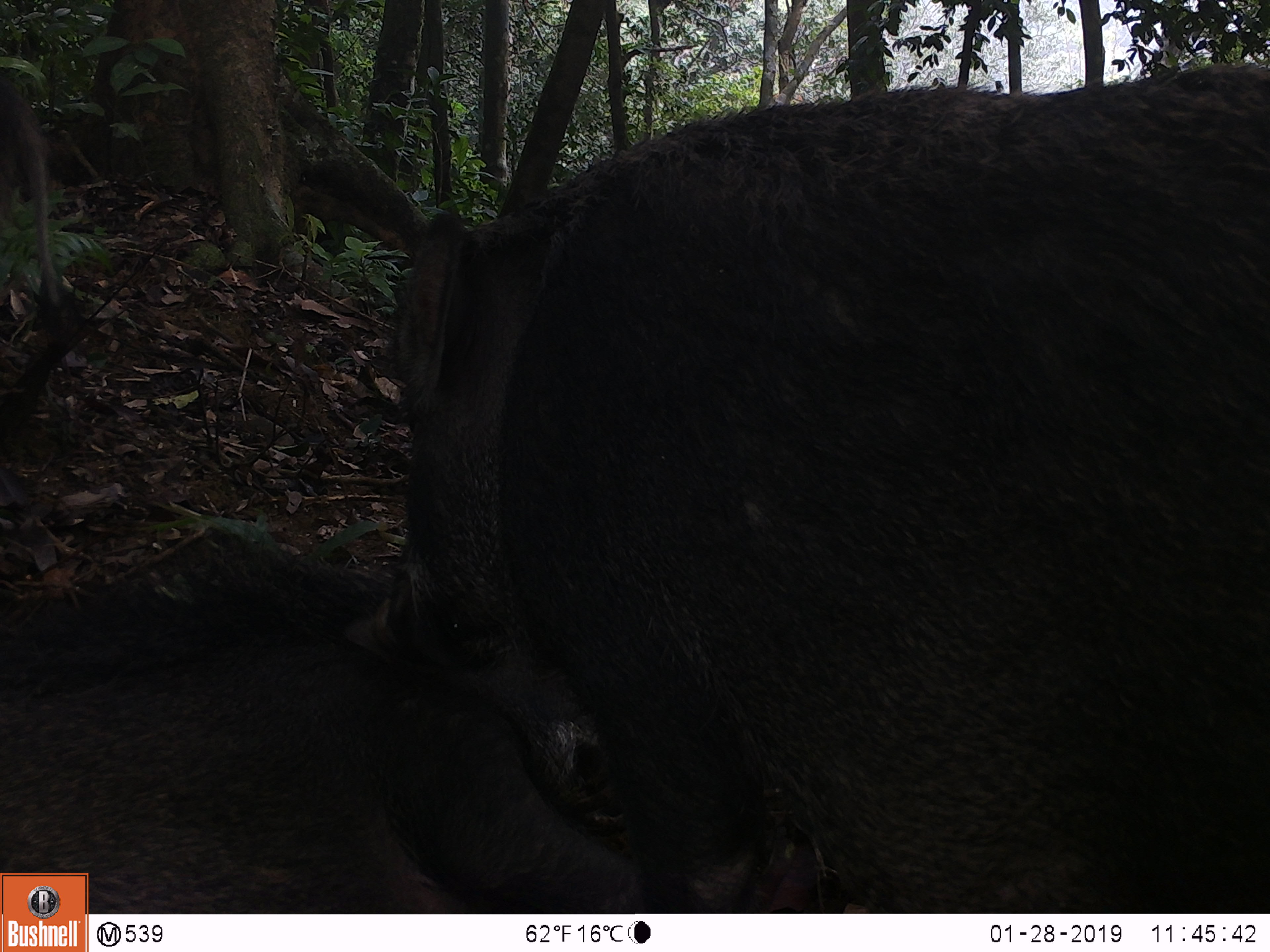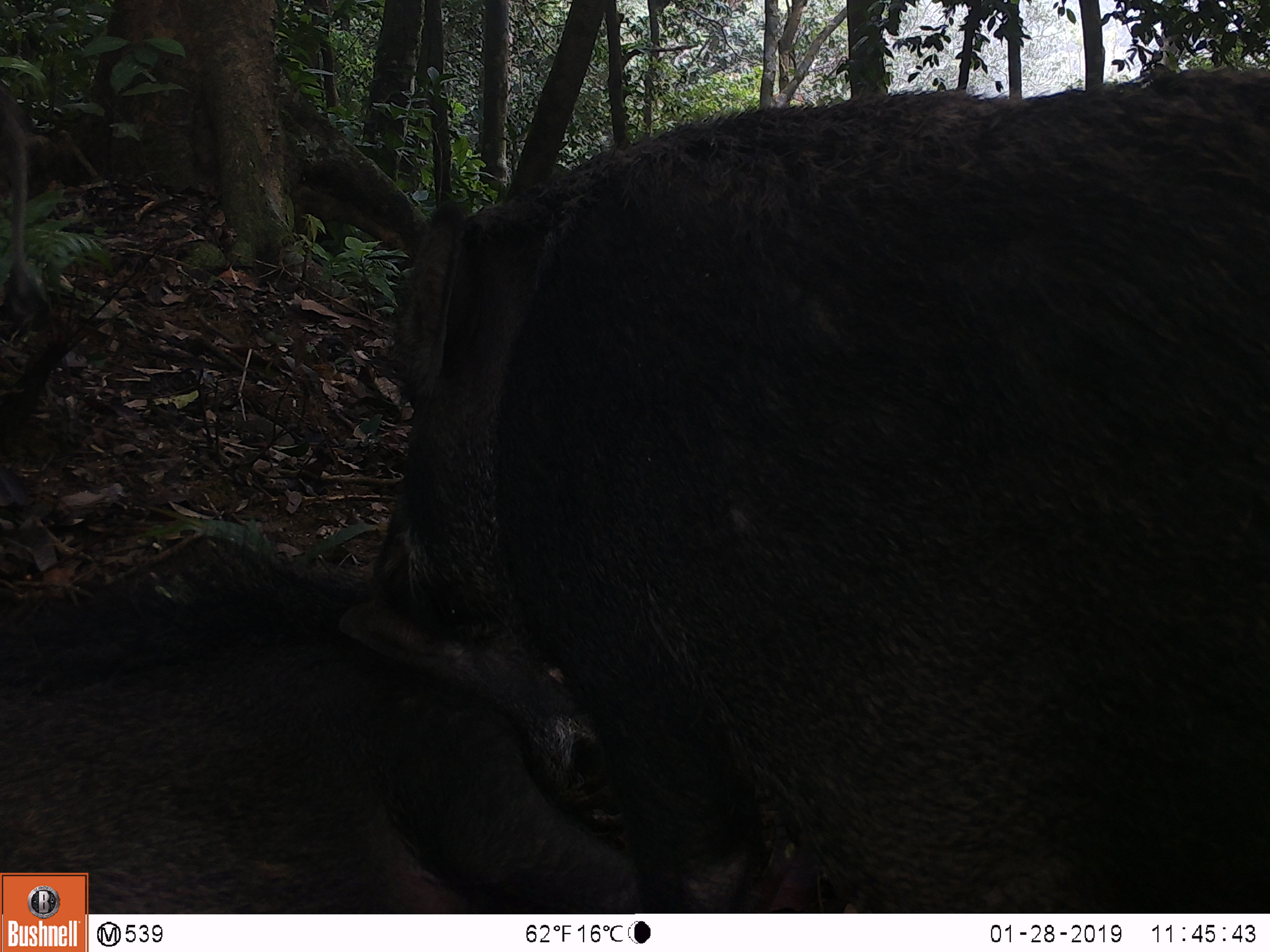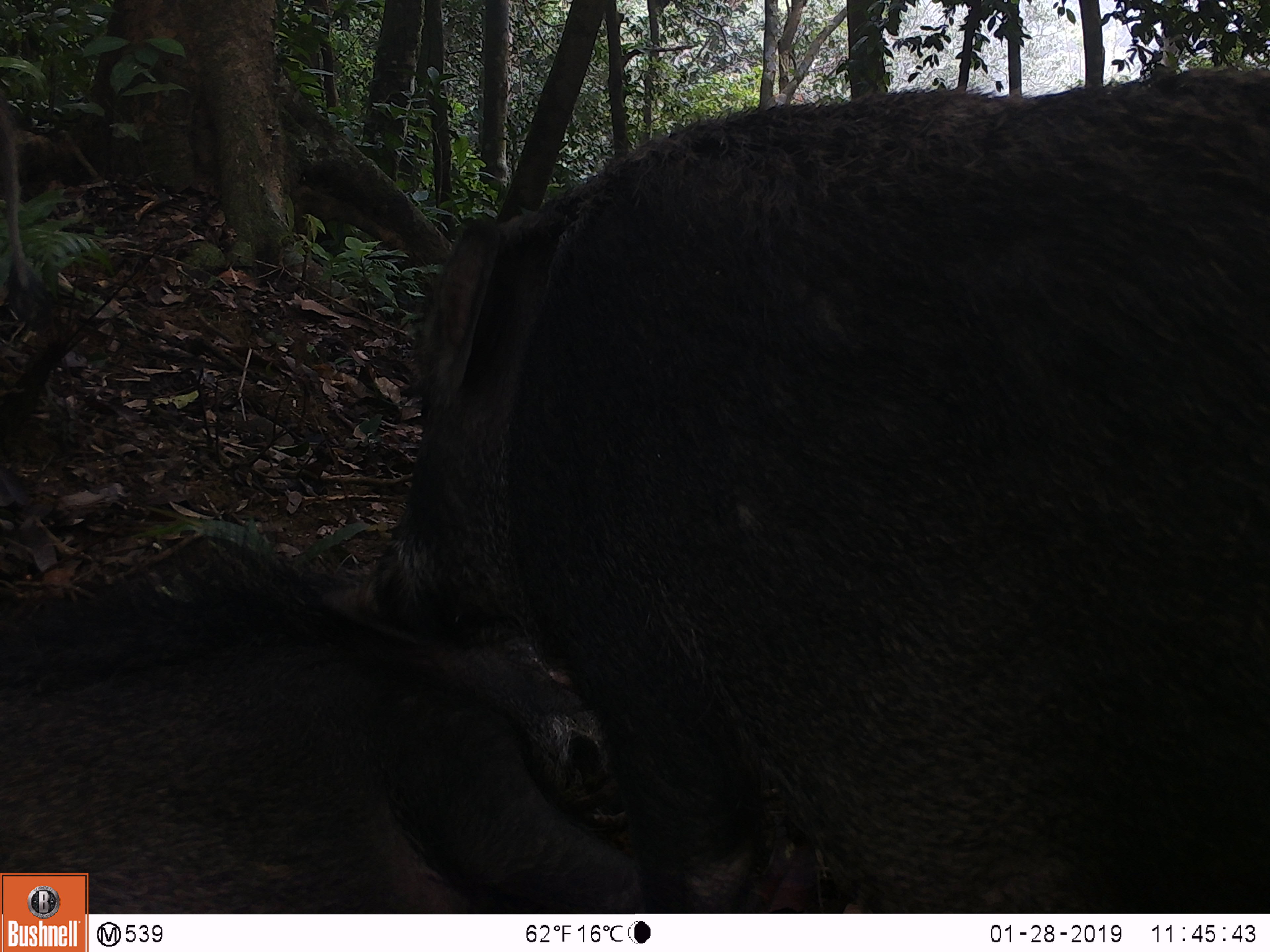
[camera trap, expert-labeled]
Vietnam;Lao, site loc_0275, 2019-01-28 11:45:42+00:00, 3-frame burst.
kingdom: Animalia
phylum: Chordata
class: Mammalia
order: Artiodactyla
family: Suidae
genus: Sus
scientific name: Sus scrofa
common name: eurasian wild pig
Eurasian wild pig (Sus scrofa). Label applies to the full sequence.